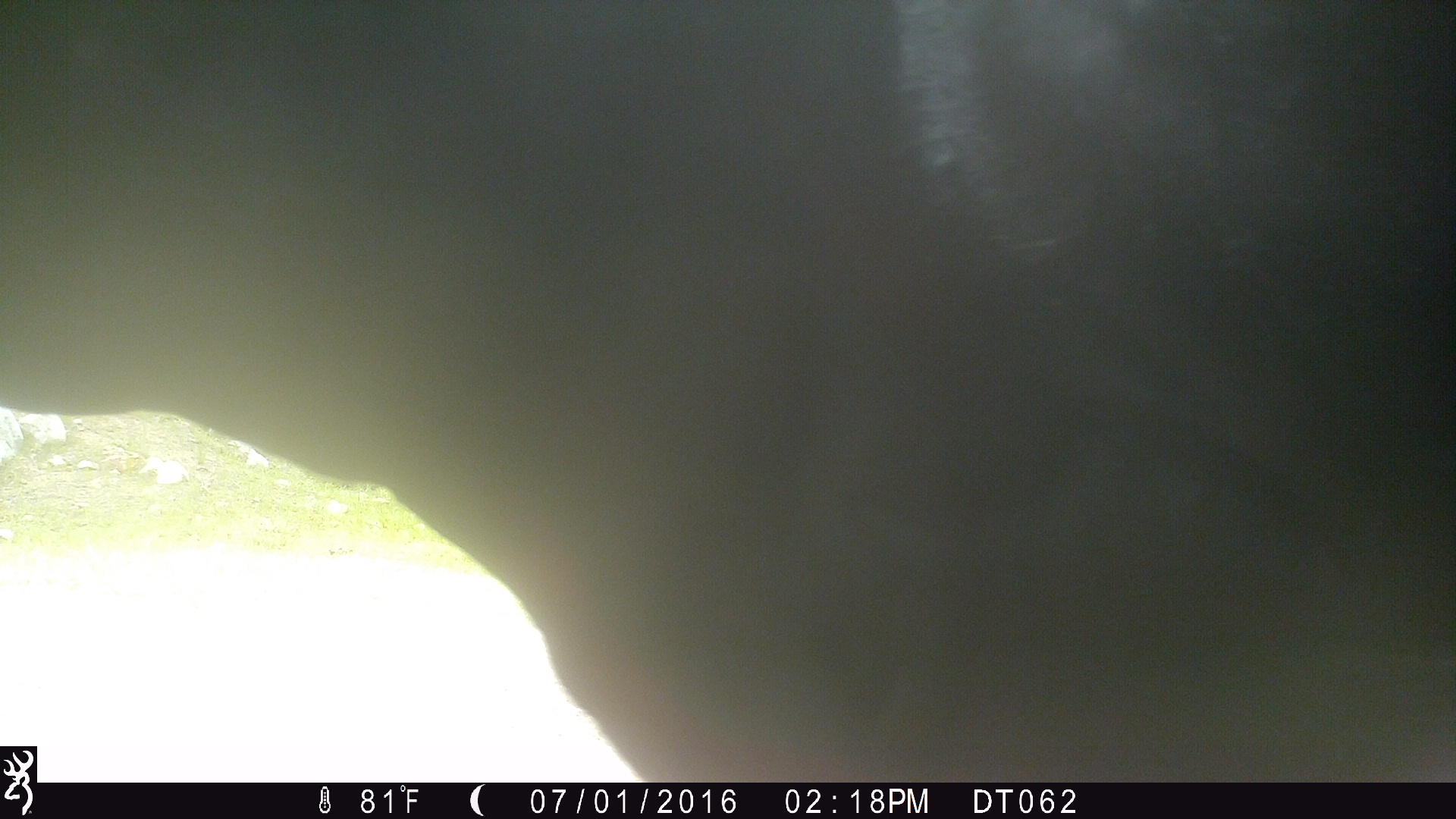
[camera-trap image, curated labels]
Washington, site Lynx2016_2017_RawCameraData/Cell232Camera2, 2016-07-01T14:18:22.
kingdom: Animalia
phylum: Chordata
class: Mammalia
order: Artiodactyla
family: Bovidae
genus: Bos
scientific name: Bos taurus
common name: domestic cattle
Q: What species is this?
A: Domestic cattle (Bos taurus).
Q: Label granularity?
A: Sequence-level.